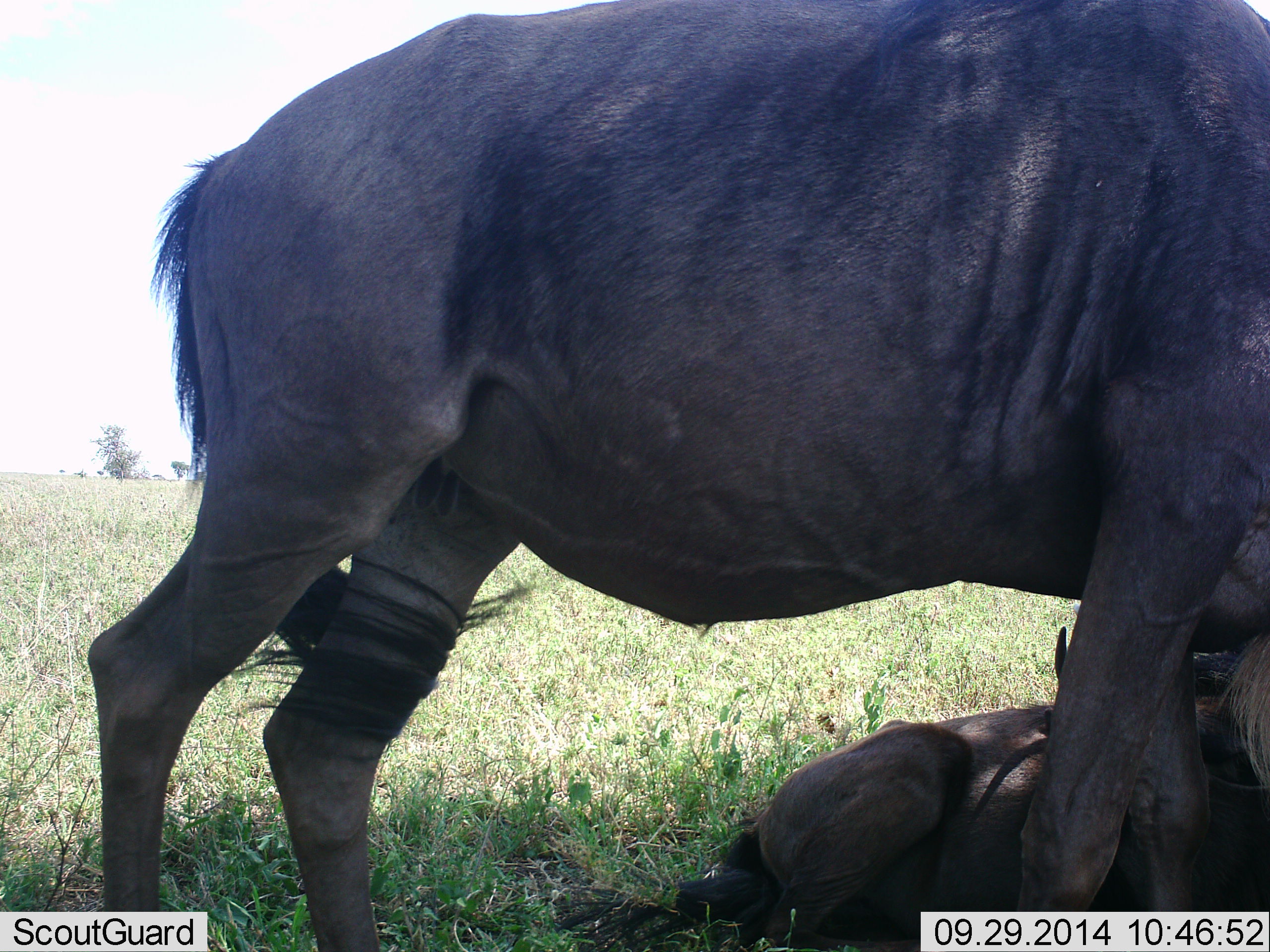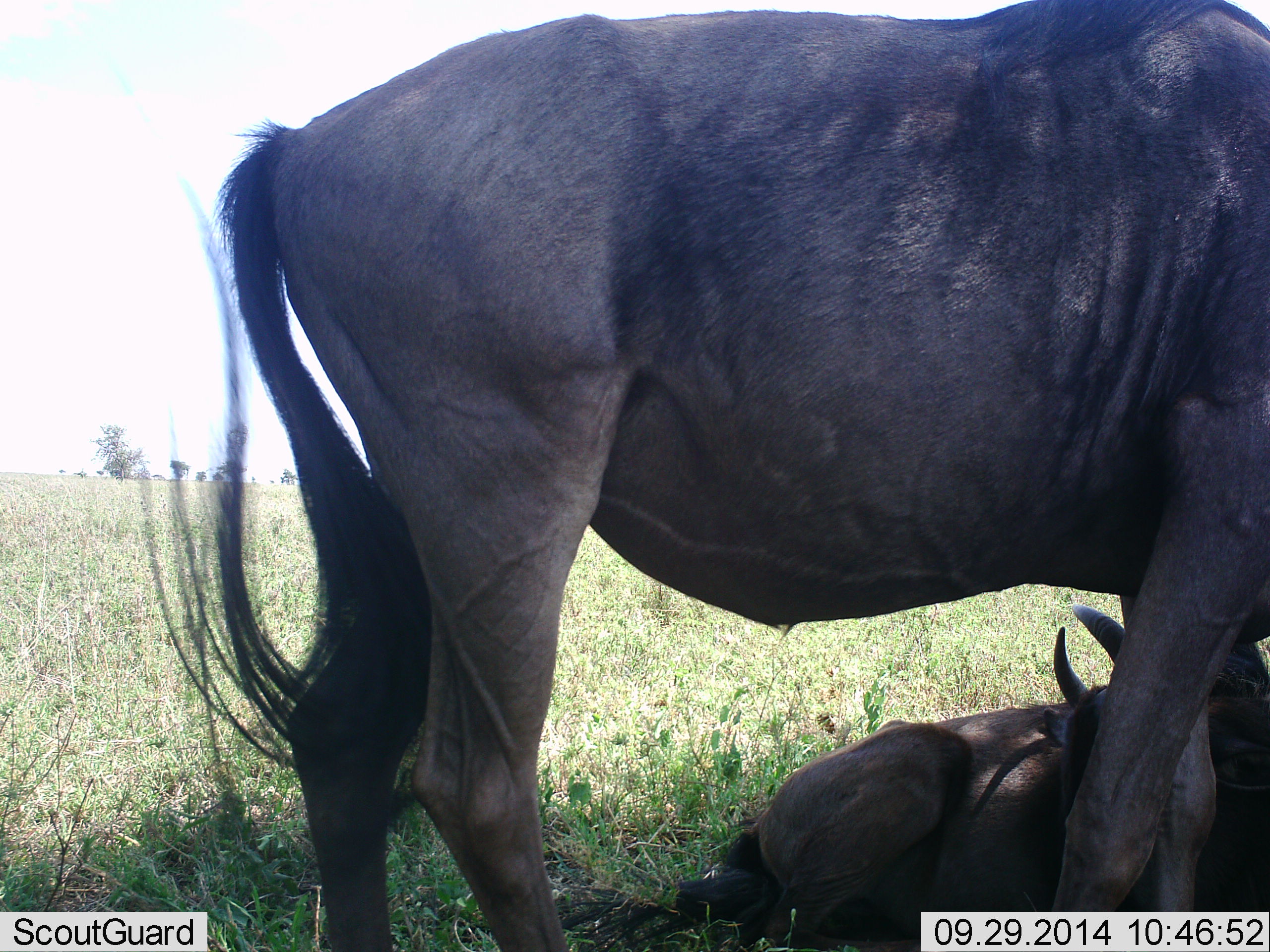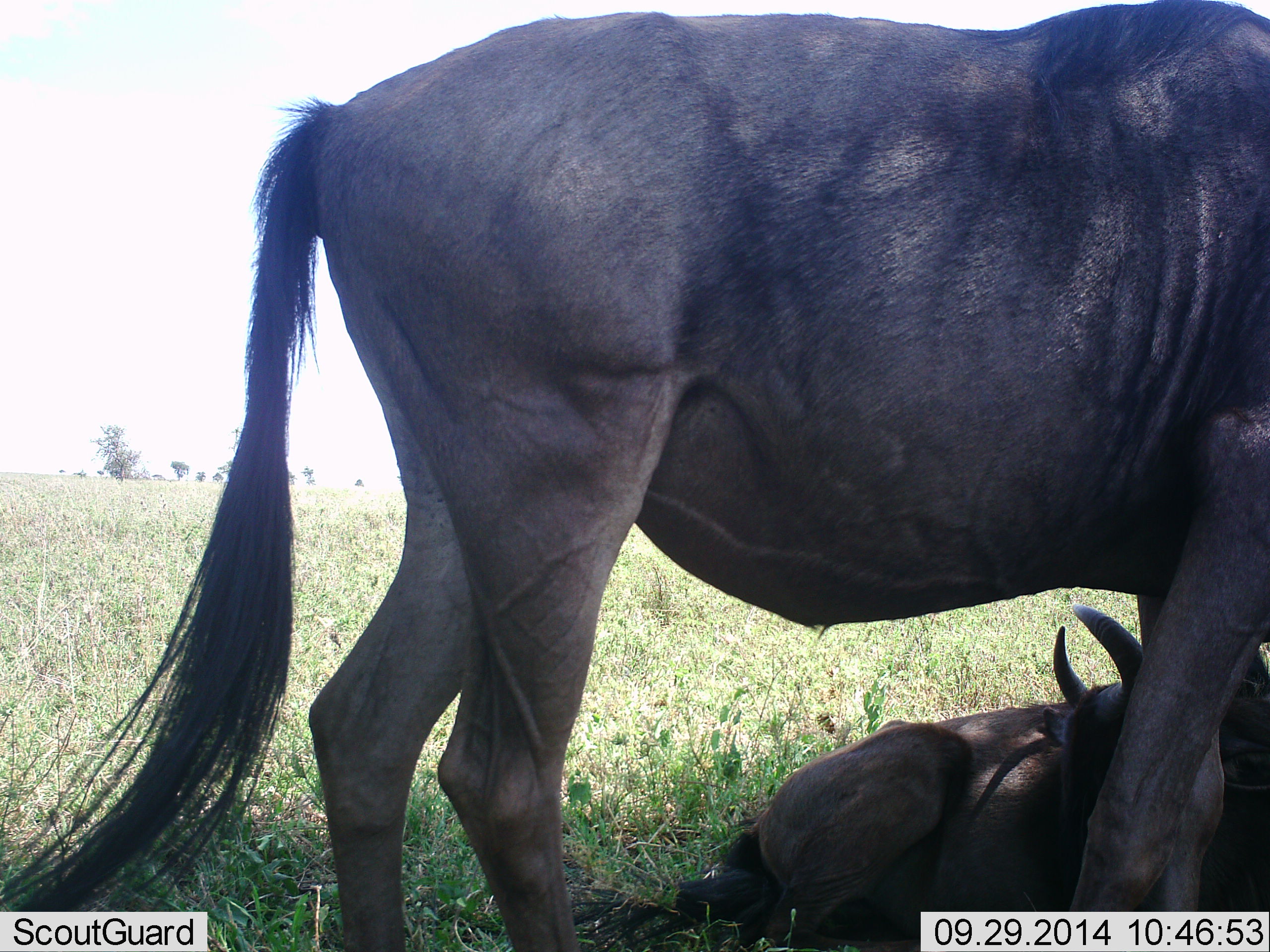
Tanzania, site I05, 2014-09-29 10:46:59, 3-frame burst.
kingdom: Animalia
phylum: Chordata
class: Mammalia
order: Artiodactyla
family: Bovidae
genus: Connochaetes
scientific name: Connochaetes taurinus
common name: blue wildebeest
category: wildebeest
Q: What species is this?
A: Wildebeest (blue wildebeest) (Connochaetes taurinus).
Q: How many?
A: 2.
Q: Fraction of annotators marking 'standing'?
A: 80%.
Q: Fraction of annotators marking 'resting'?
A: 100%.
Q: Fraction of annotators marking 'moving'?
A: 10%.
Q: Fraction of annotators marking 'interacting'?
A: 0%.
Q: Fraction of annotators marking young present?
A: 20%.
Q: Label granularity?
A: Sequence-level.